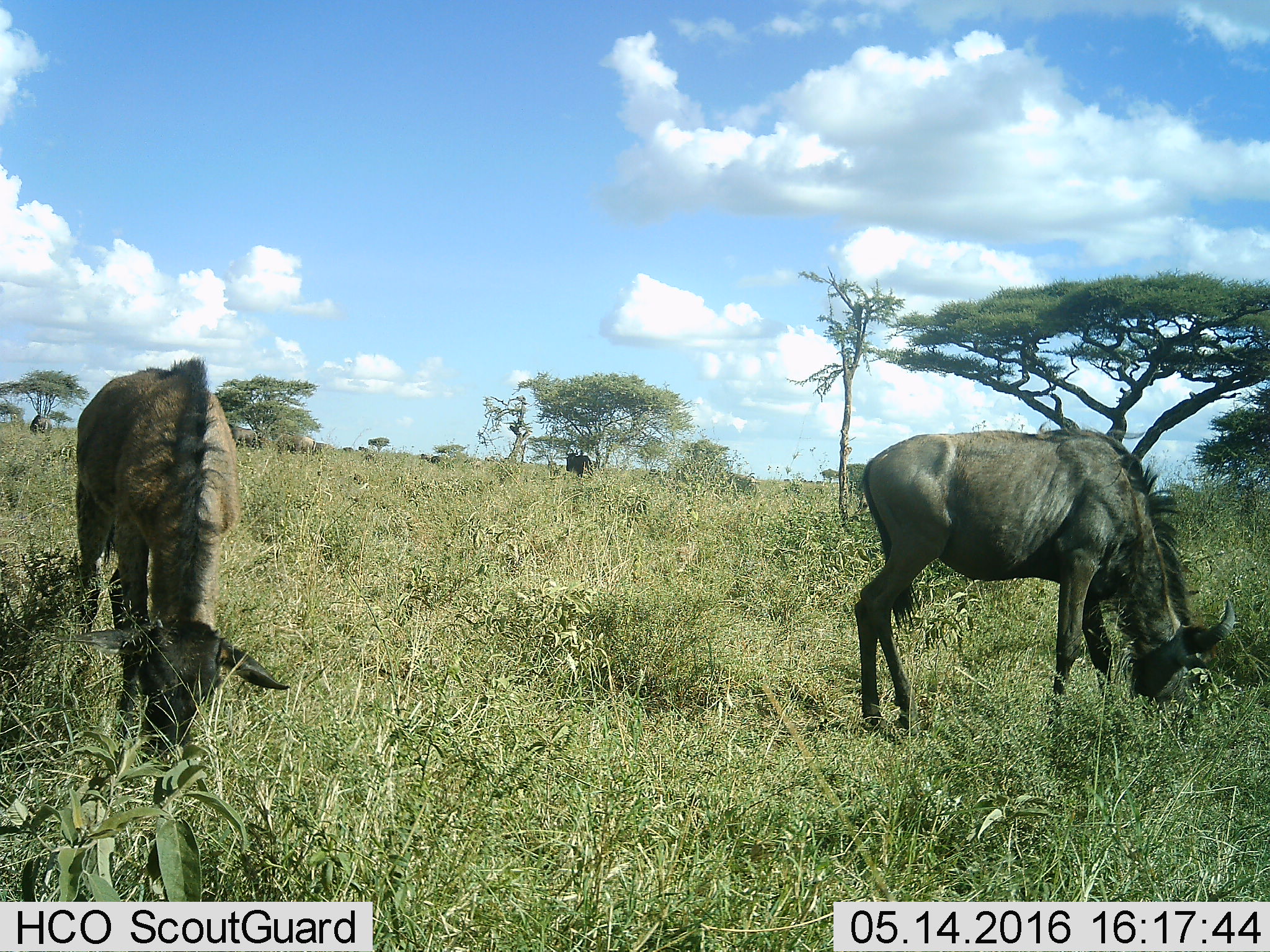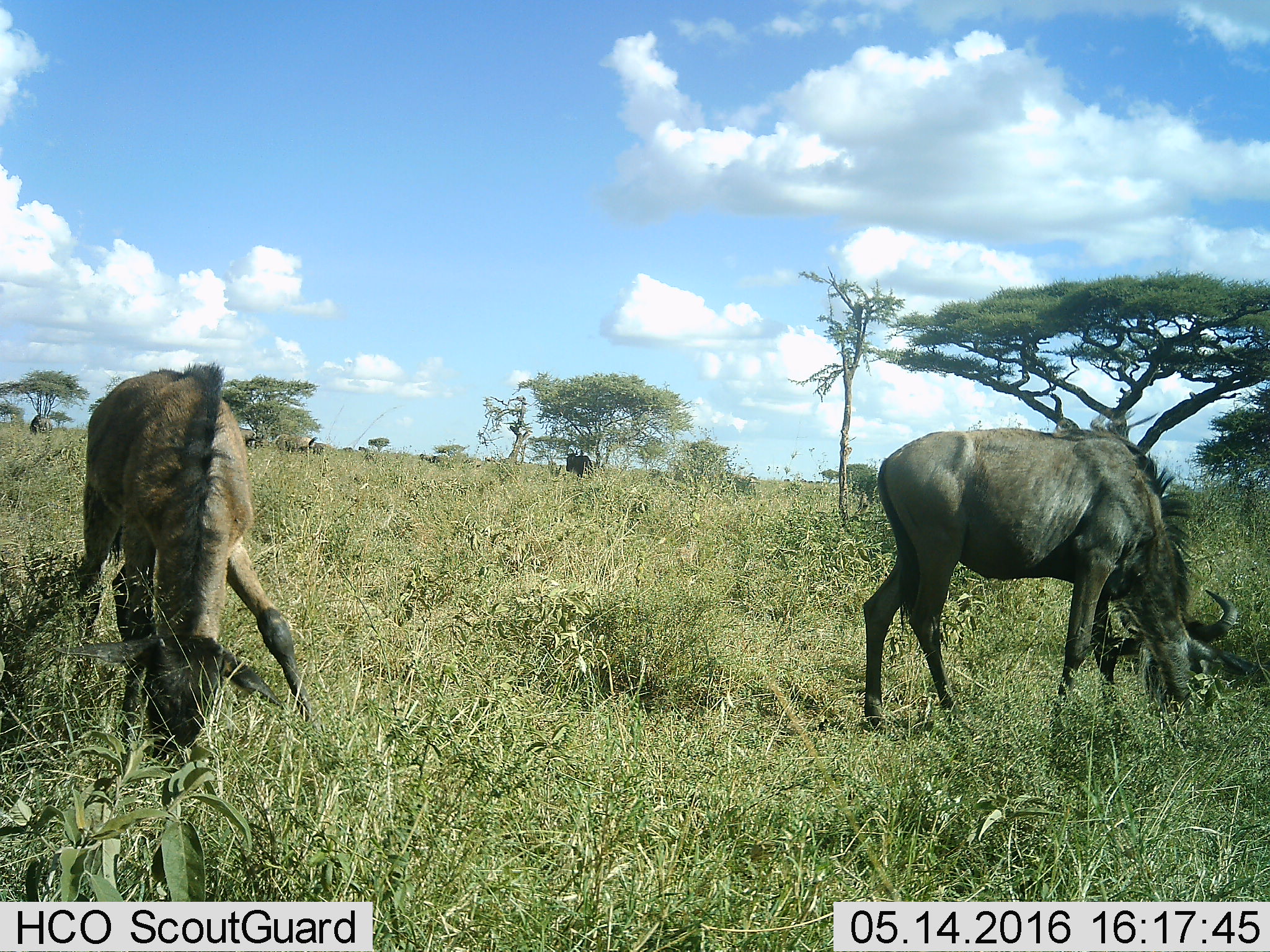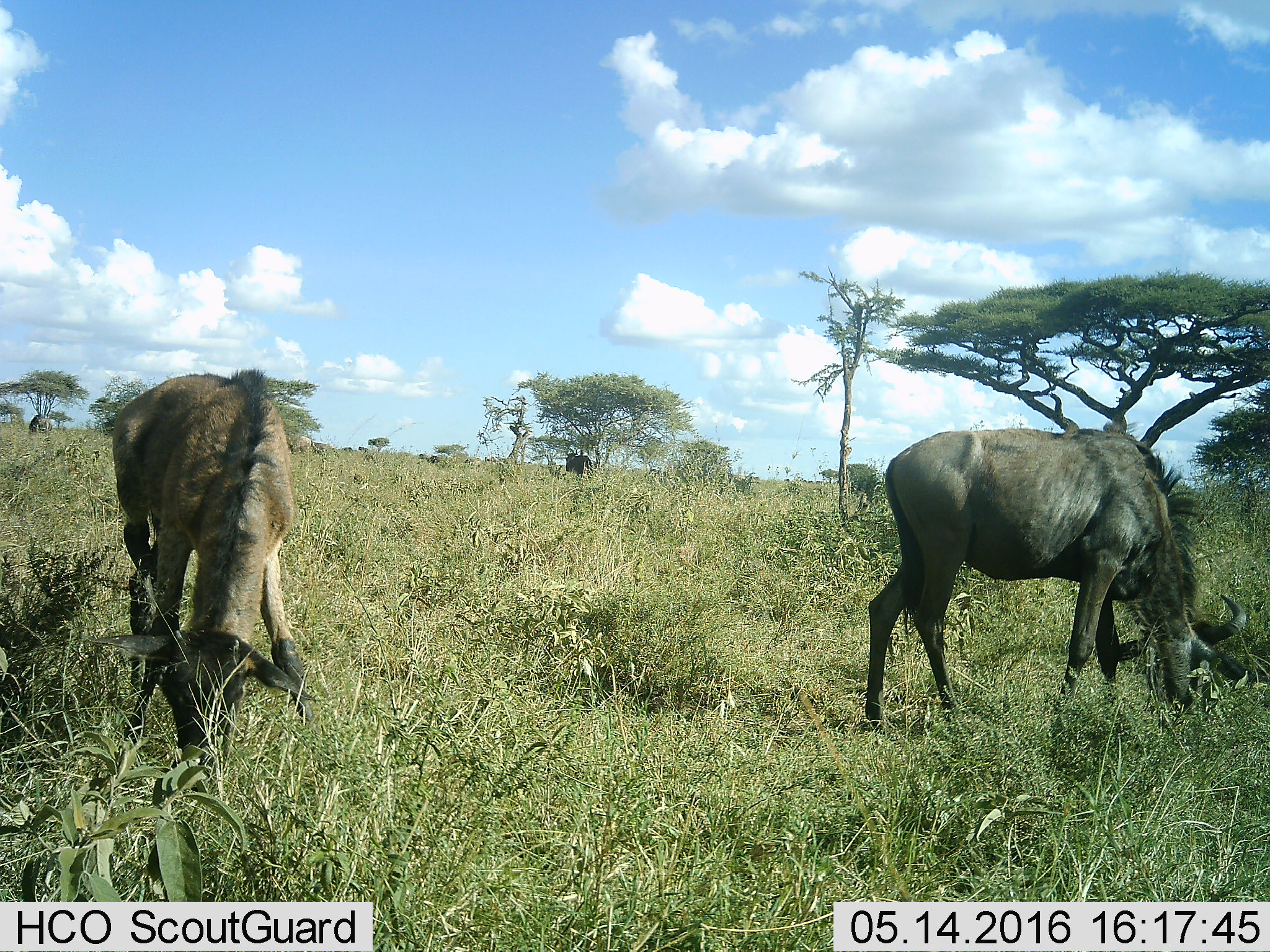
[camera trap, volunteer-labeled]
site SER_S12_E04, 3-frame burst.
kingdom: Animalia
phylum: Chordata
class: Mammalia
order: Artiodactyla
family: Bovidae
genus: Connochaetes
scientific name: Connochaetes taurinus taurinus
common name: blue wildebeest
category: wildebeestblue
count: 7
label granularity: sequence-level